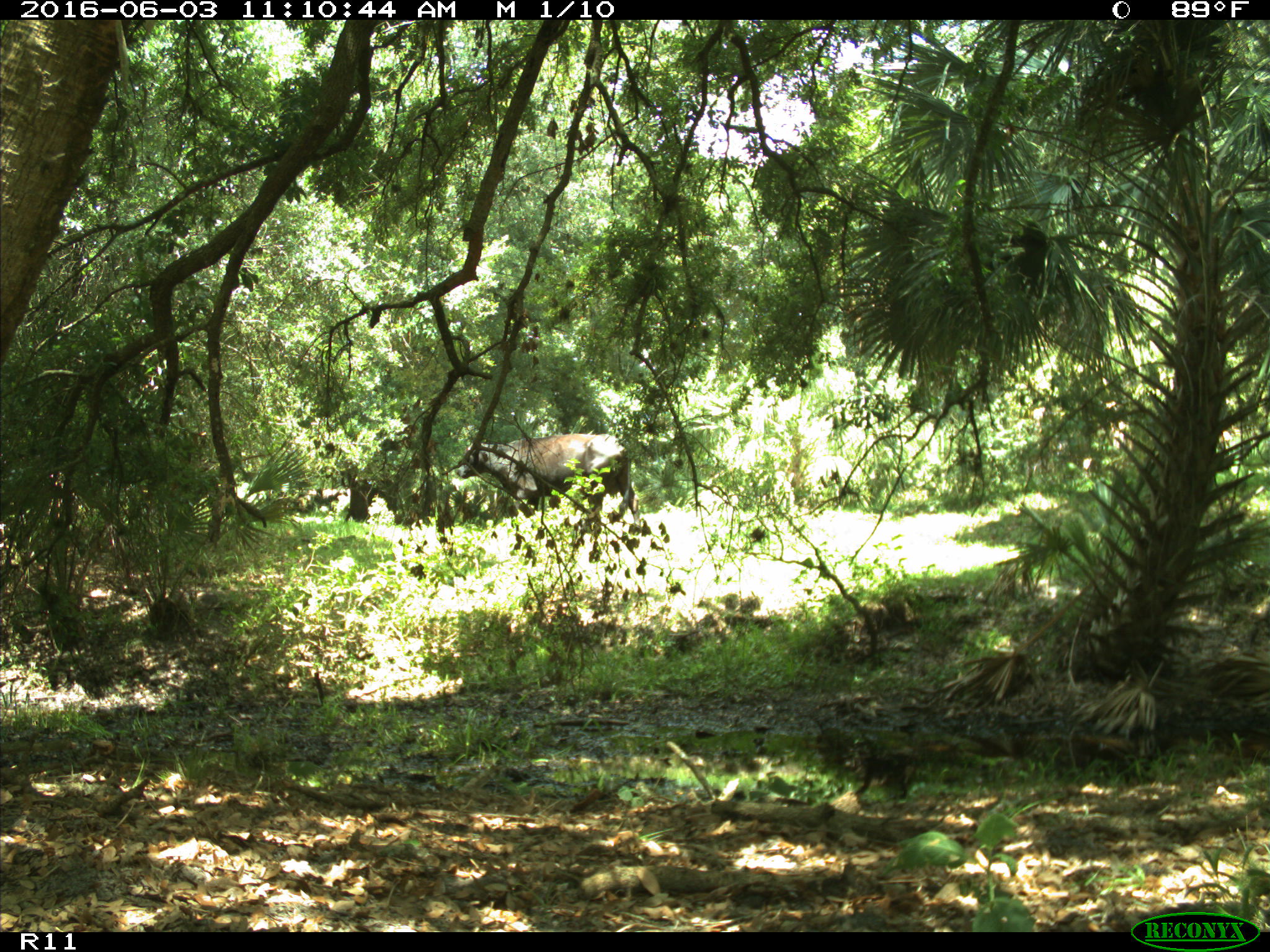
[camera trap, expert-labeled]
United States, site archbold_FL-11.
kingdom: Animalia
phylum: Chordata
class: Mammalia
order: Artiodactyla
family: Bovidae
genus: Bos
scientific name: Bos taurus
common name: domestic cow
Bos taurus (domestic cow).